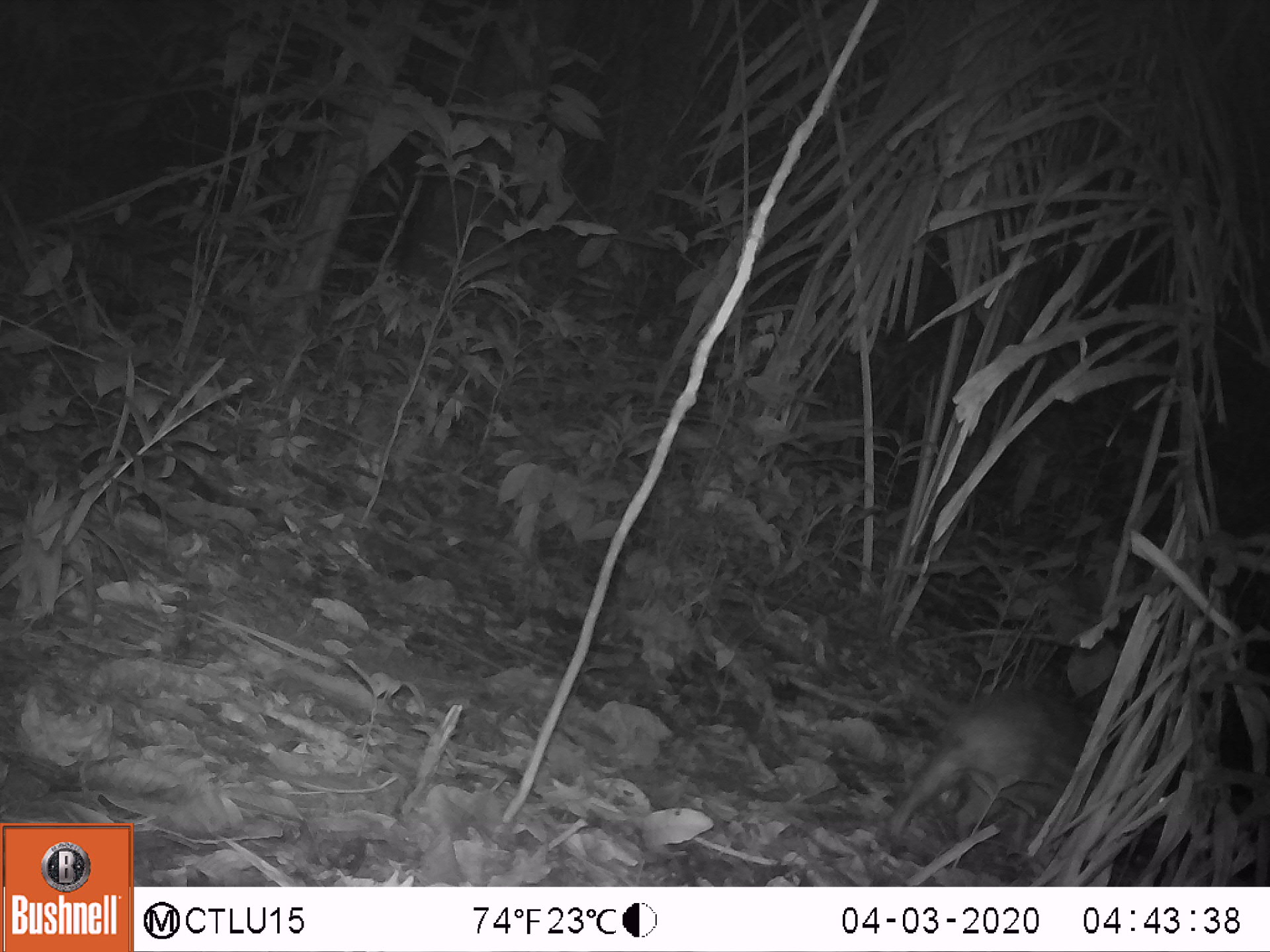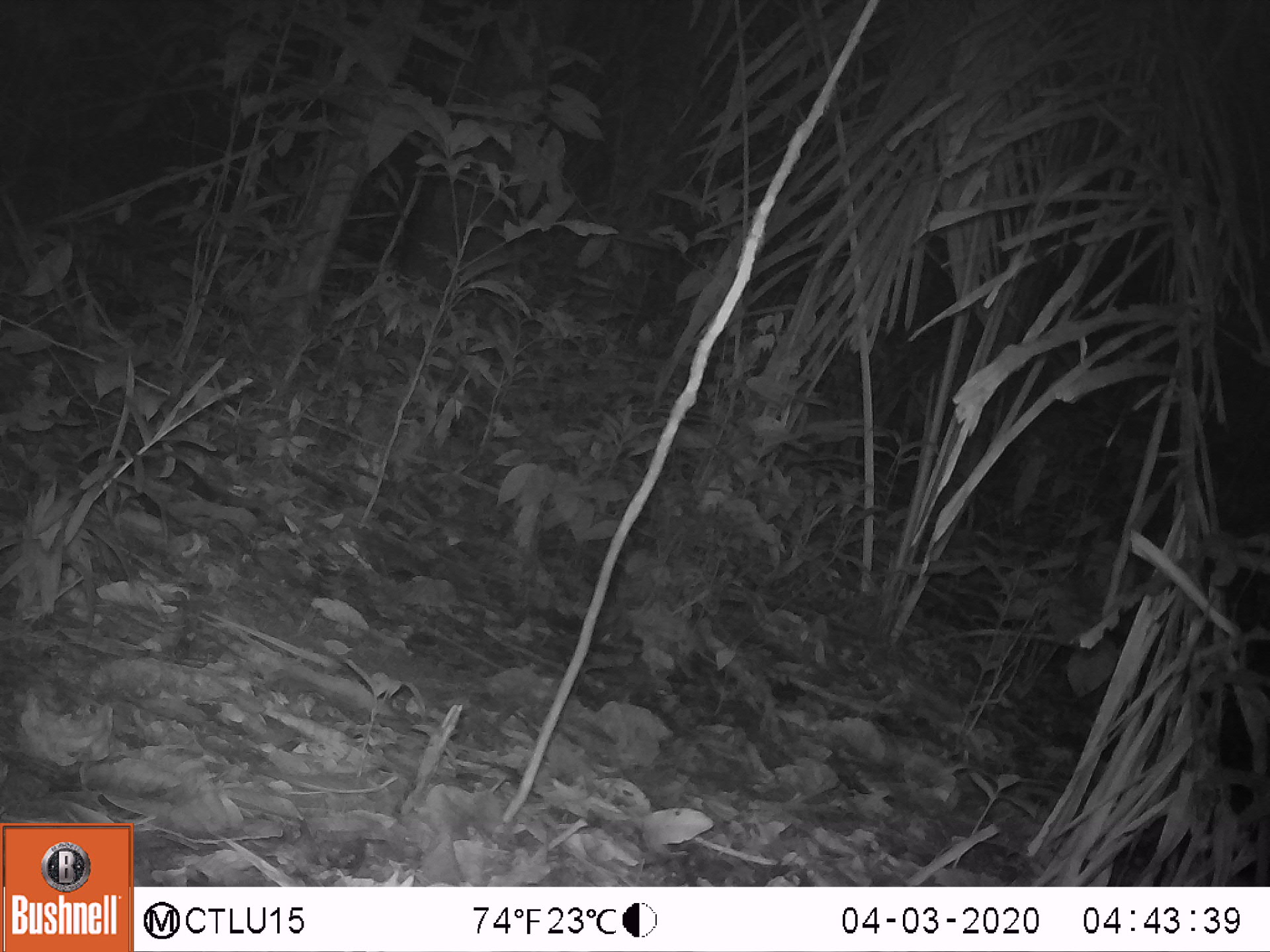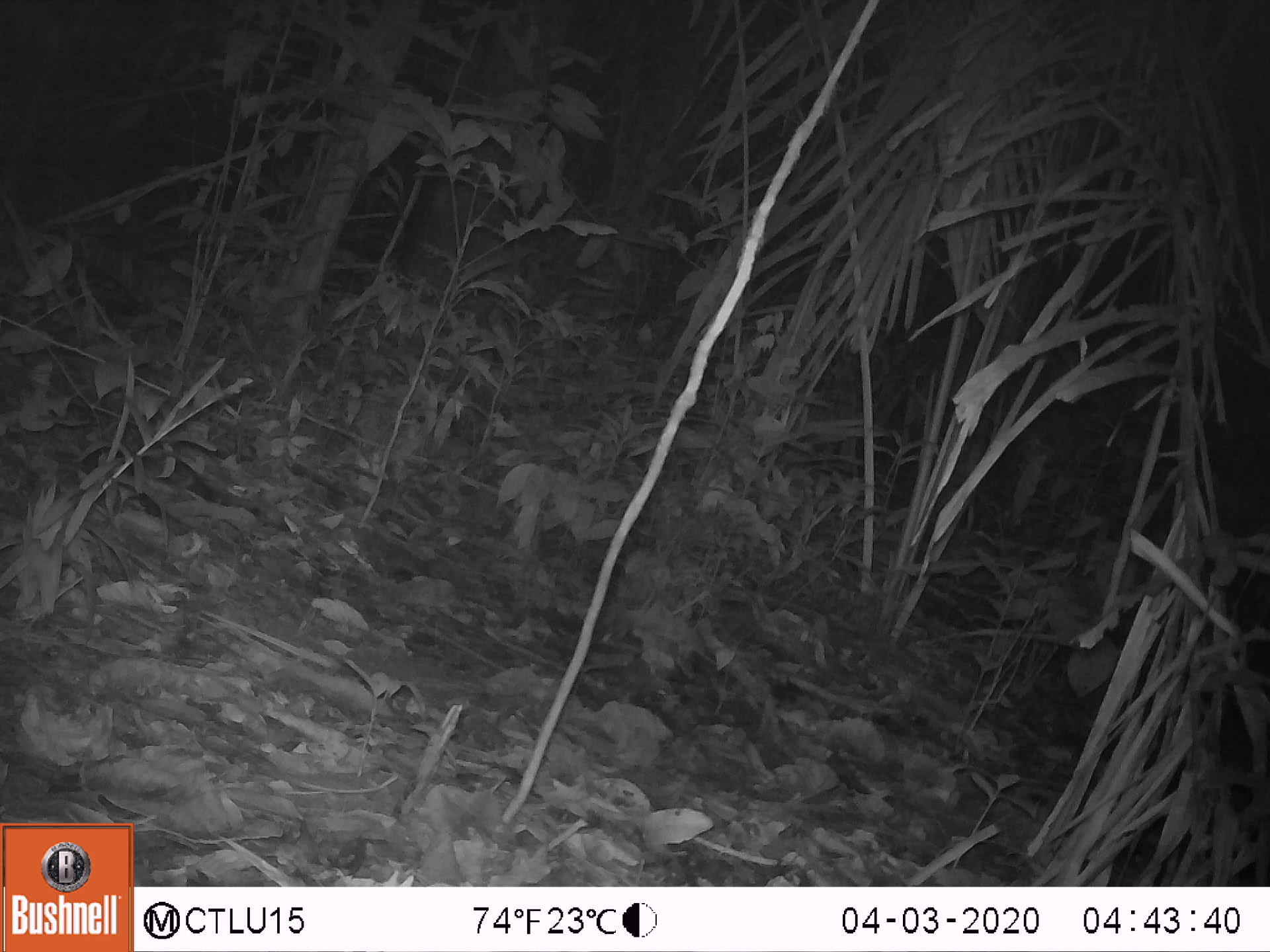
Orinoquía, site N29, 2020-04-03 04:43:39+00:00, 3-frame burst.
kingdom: Animalia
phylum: Chordata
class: Mammalia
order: Rodentia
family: Cuniculidae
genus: Cuniculus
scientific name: Cuniculus paca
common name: spotted paca